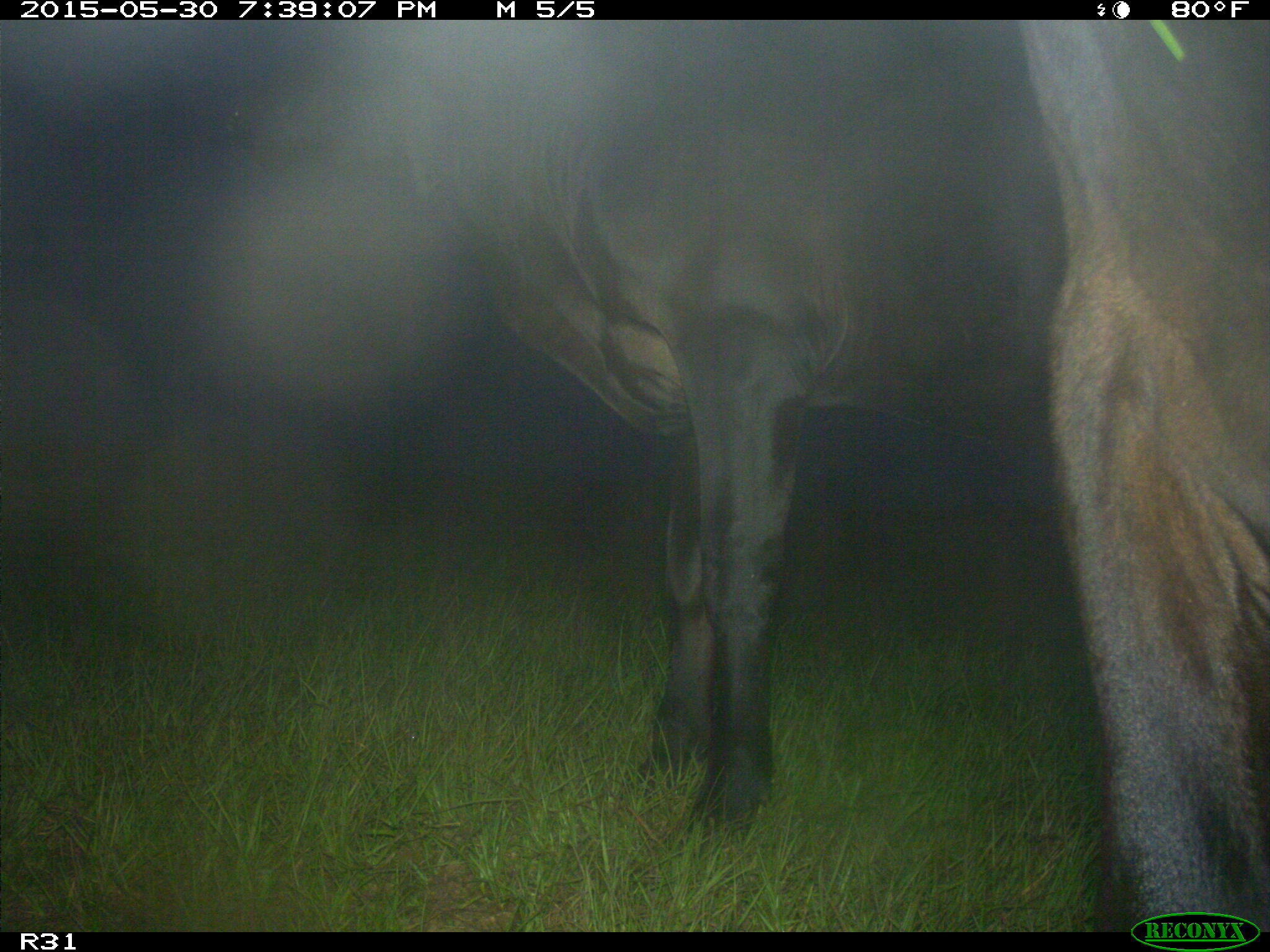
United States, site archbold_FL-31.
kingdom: Animalia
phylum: Chordata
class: Mammalia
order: Artiodactyla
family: Bovidae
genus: Bos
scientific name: Bos taurus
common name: domestic cow